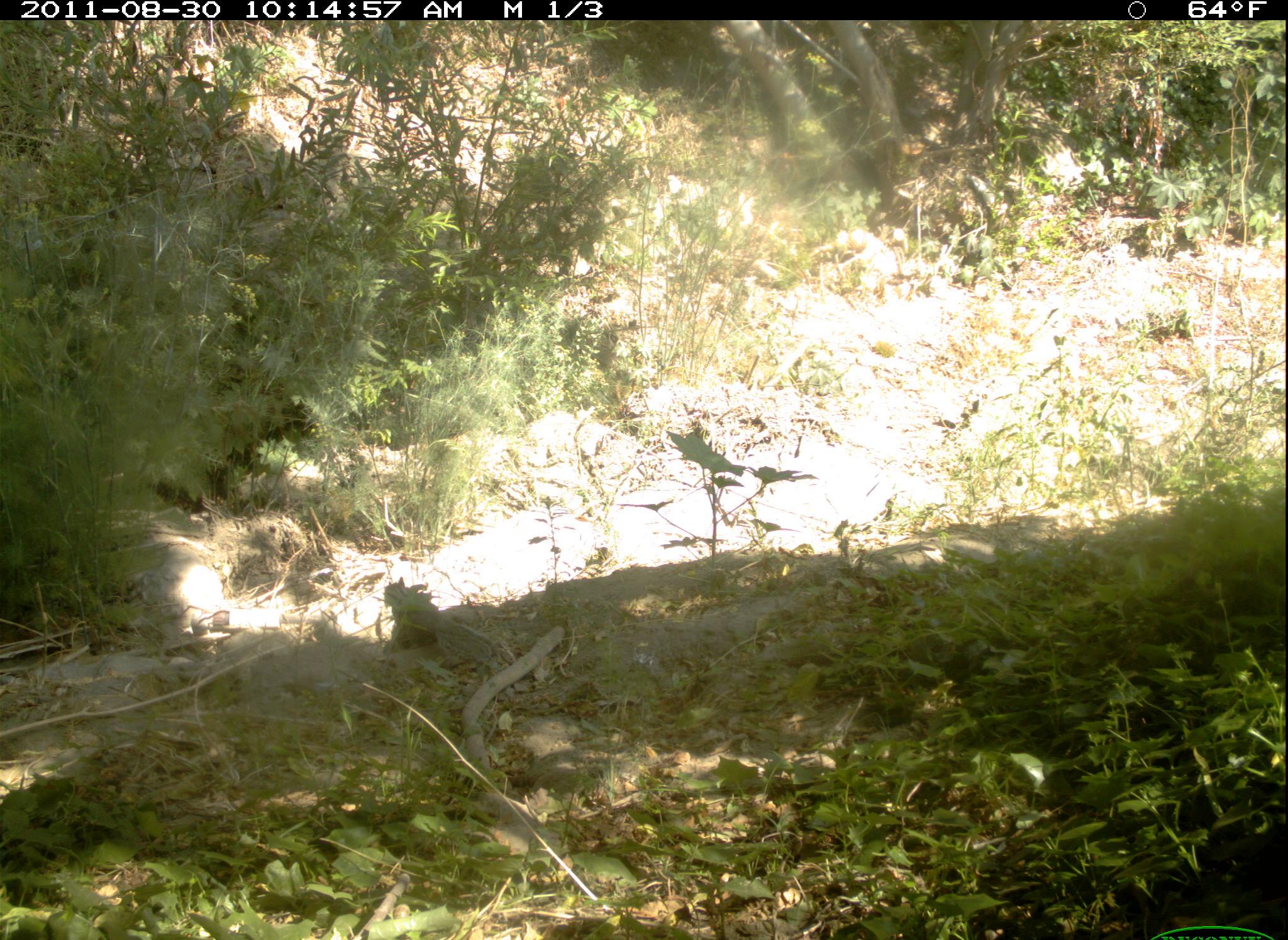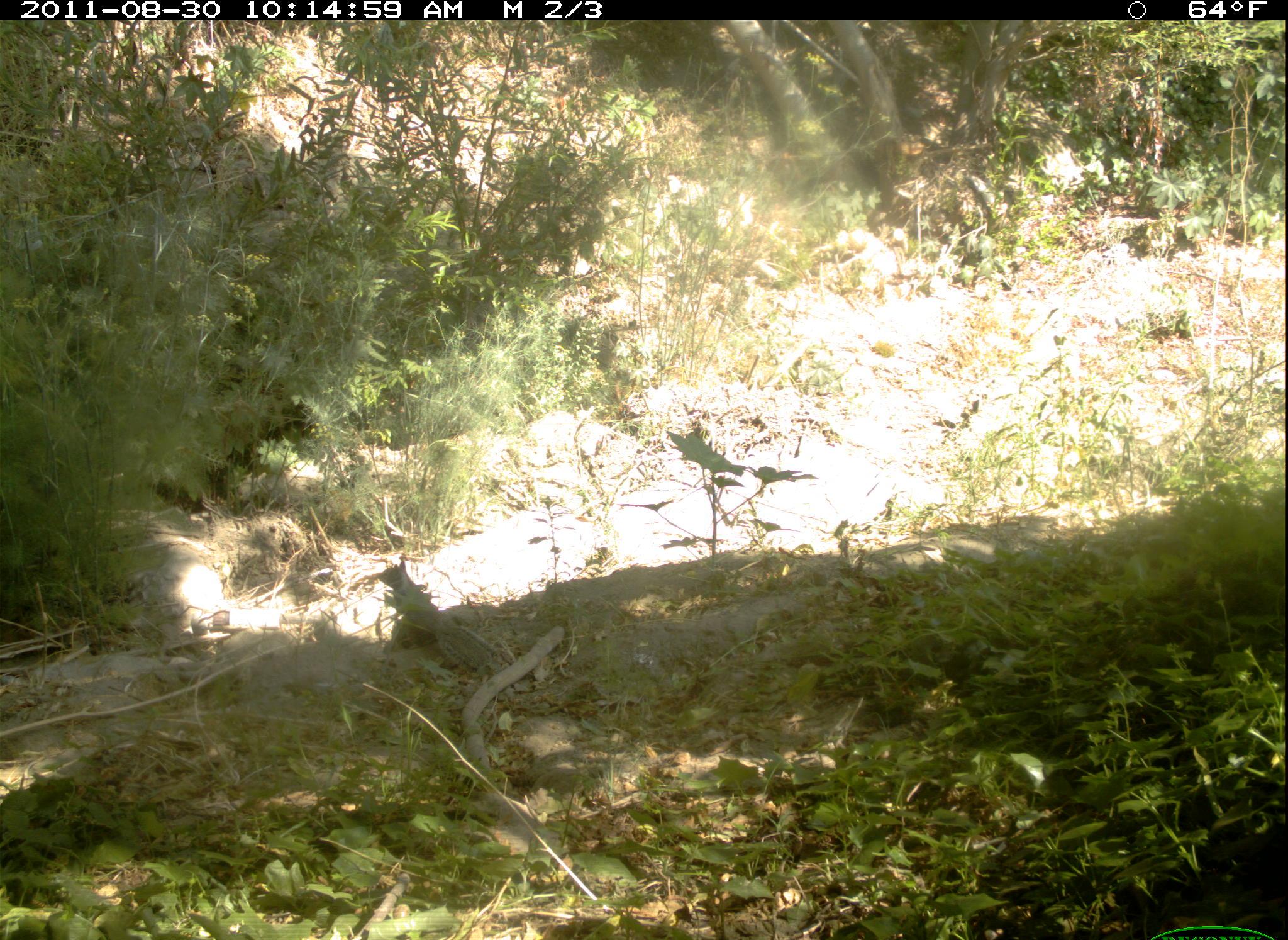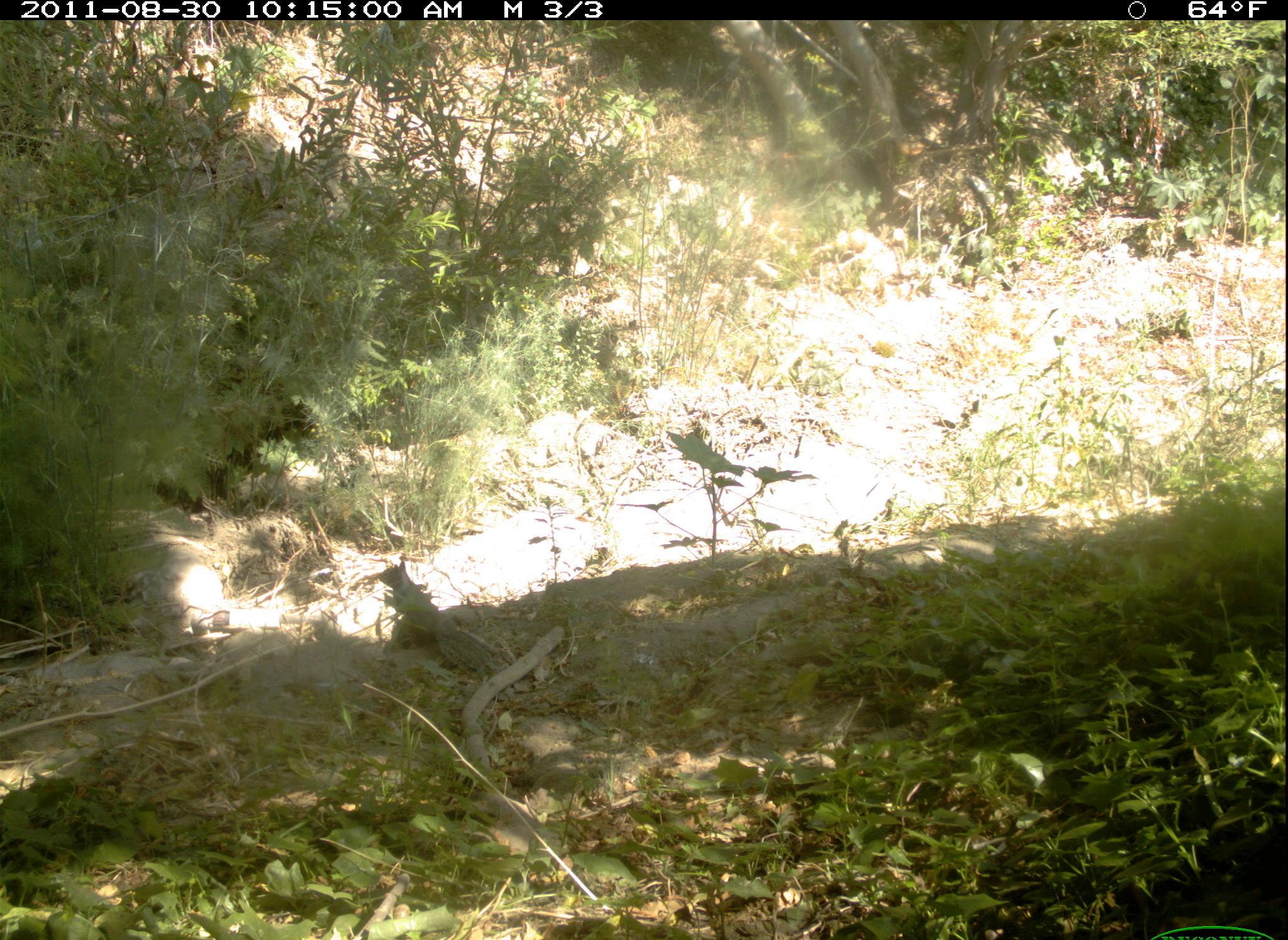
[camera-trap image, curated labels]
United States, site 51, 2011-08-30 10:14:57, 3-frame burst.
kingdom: Animalia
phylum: Chordata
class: Mammalia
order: Rodentia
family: Sciuridae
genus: Sciurus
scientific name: Sciurus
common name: squirrel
Squirrel (Sciurus).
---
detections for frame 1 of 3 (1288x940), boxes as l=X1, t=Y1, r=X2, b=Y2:
squirrel: l=374, t=567, r=501, b=695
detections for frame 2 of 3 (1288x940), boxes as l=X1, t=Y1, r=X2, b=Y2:
squirrel: l=375, t=552, r=488, b=668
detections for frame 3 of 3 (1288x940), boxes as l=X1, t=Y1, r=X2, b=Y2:
squirrel: l=332, t=503, r=496, b=751